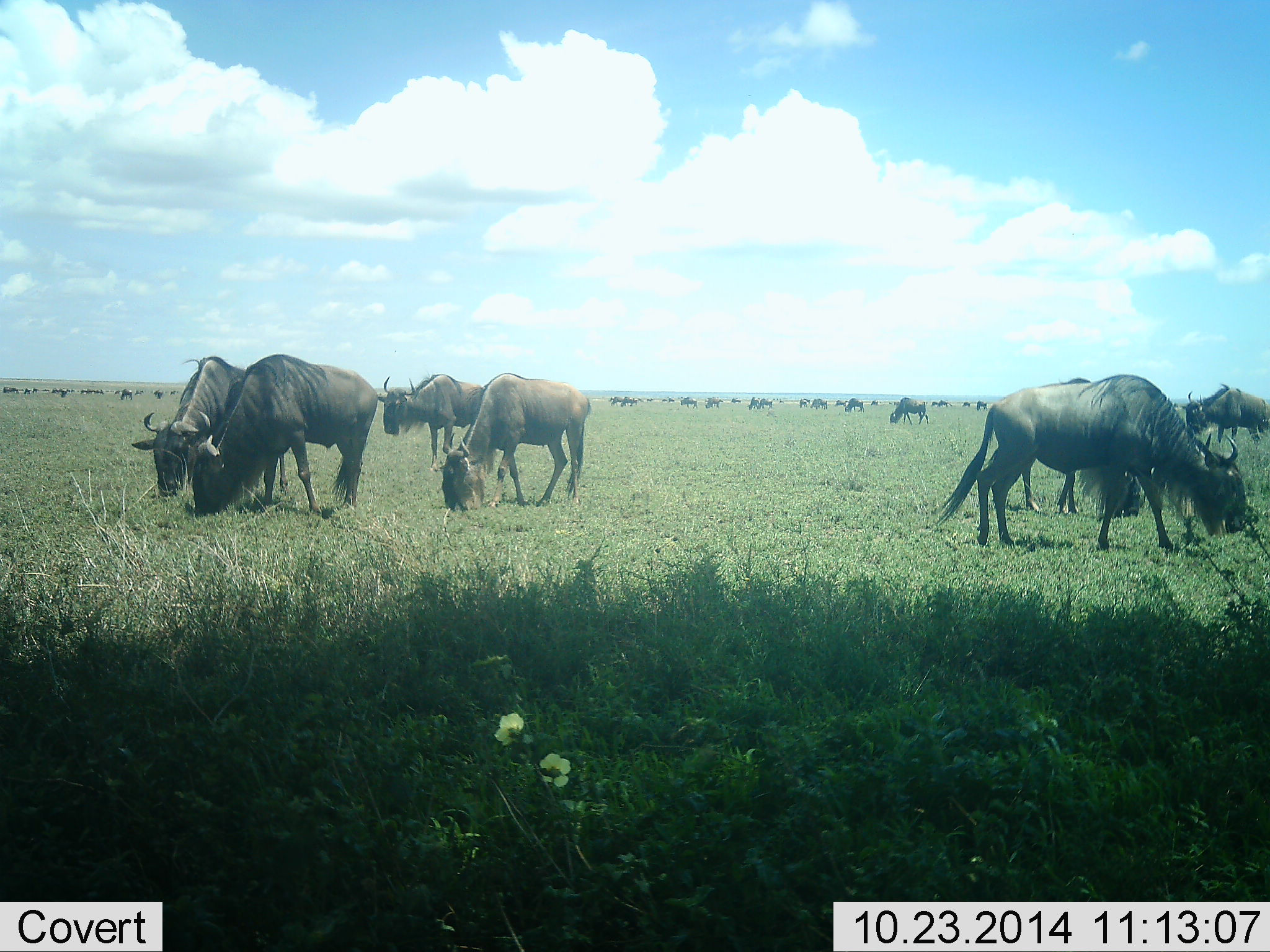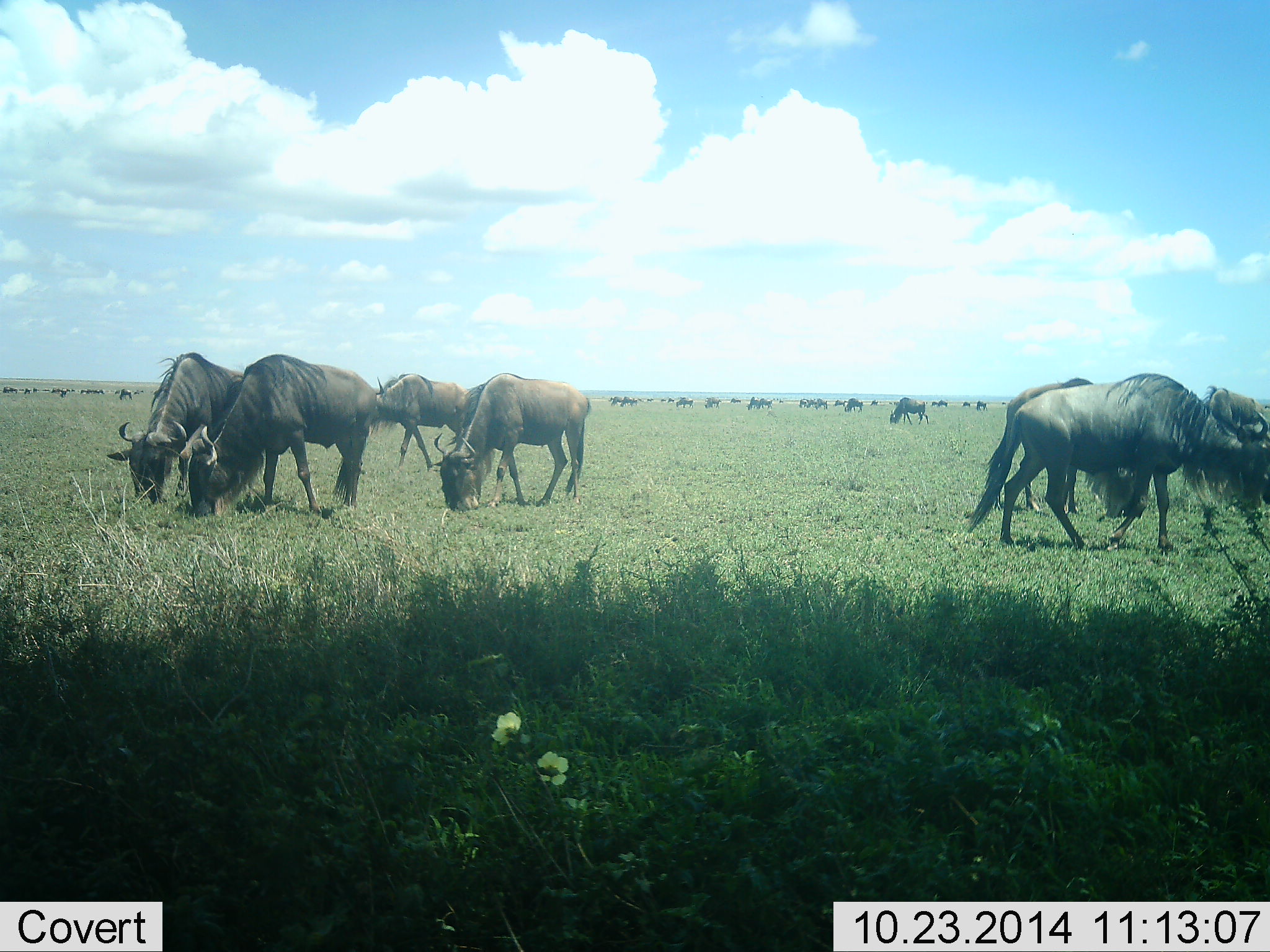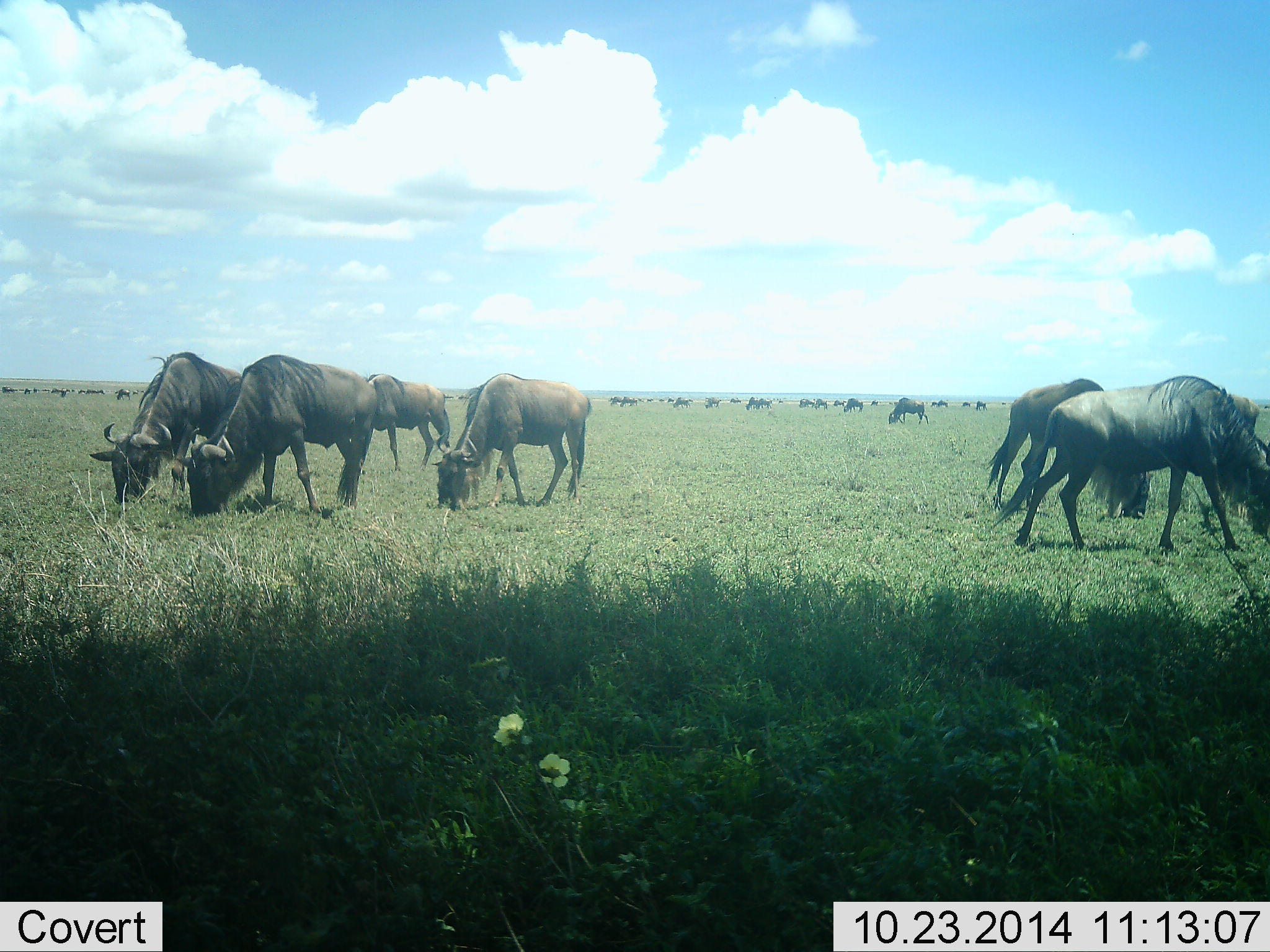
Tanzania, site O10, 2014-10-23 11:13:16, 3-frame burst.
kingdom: Animalia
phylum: Chordata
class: Mammalia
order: Artiodactyla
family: Bovidae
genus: Connochaetes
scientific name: Connochaetes taurinus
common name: blue wildebeest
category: wildebeest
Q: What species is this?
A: Wildebeest (blue wildebeest) (Connochaetes taurinus).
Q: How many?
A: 11-50.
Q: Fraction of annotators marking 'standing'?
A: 50%.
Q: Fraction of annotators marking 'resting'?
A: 10%.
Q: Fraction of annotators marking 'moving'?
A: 80%.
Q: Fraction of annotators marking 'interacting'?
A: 10%.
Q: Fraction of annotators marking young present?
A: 0%.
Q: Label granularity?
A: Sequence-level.